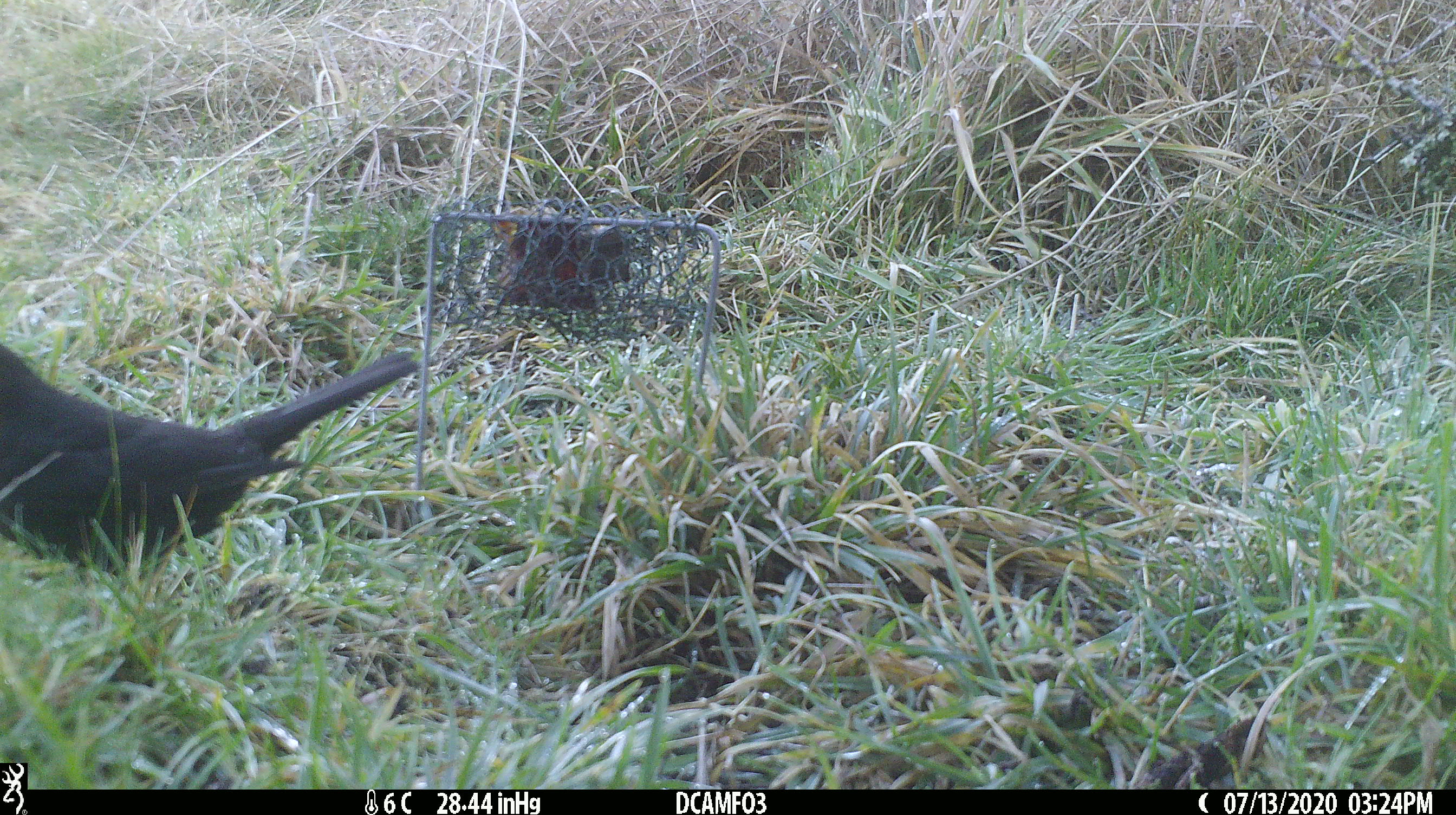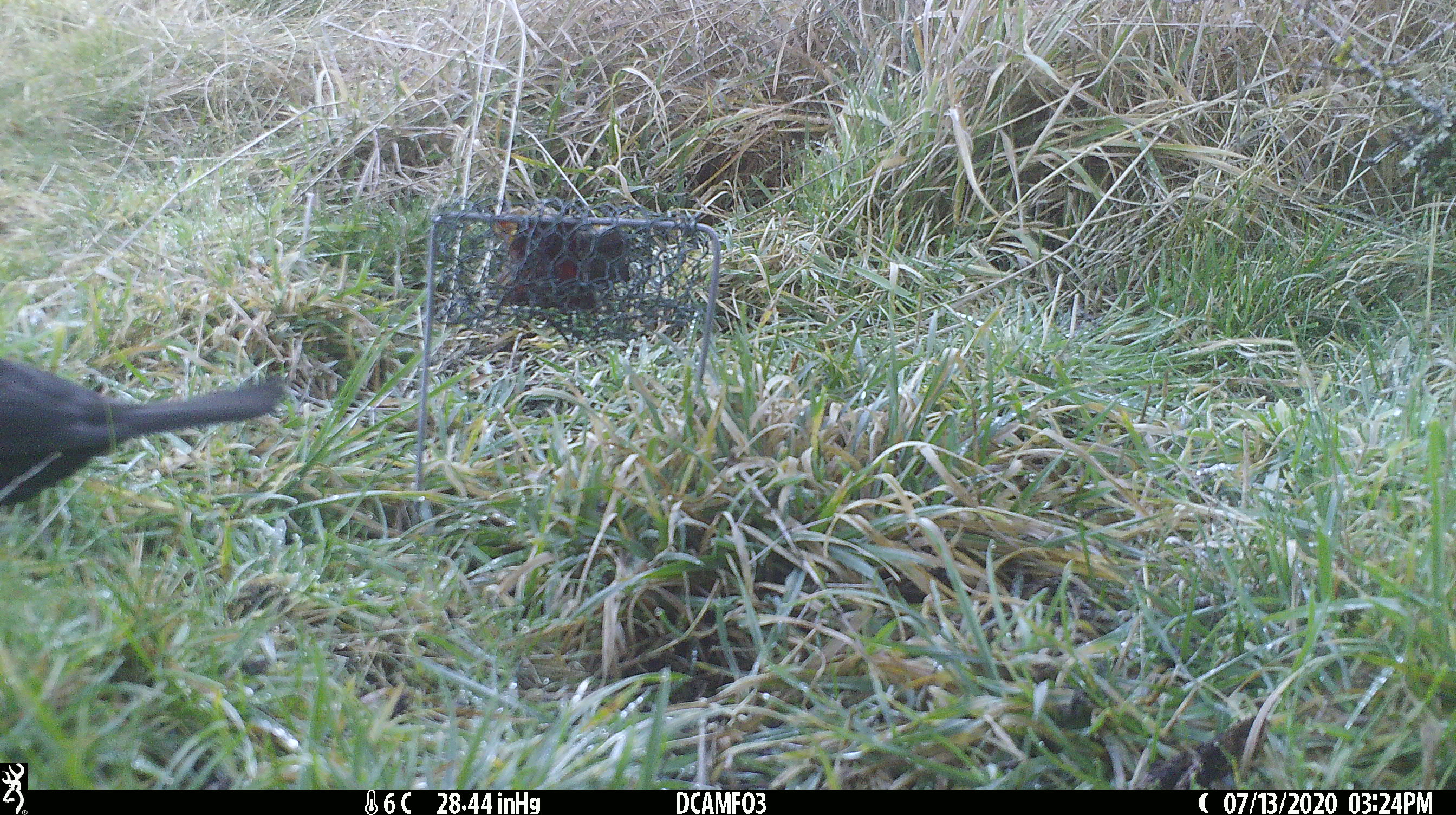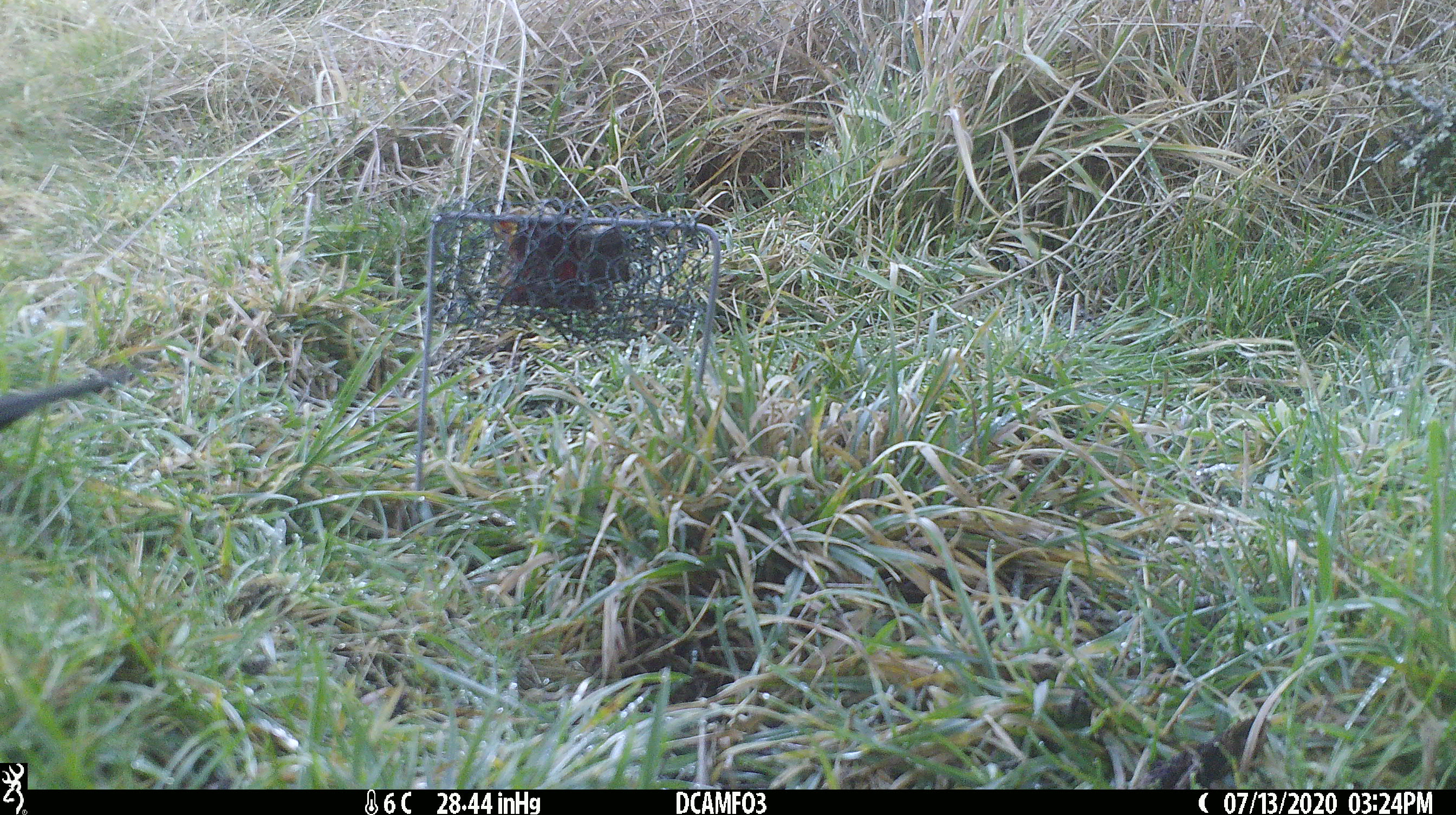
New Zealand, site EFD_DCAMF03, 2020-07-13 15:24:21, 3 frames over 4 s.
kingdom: Animalia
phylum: Chordata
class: Aves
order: Passeriformes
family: Turdidae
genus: Turdus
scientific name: Turdus merula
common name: eurasian blackbird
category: blackbird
Blackbird (eurasian blackbird) (Turdus merula).